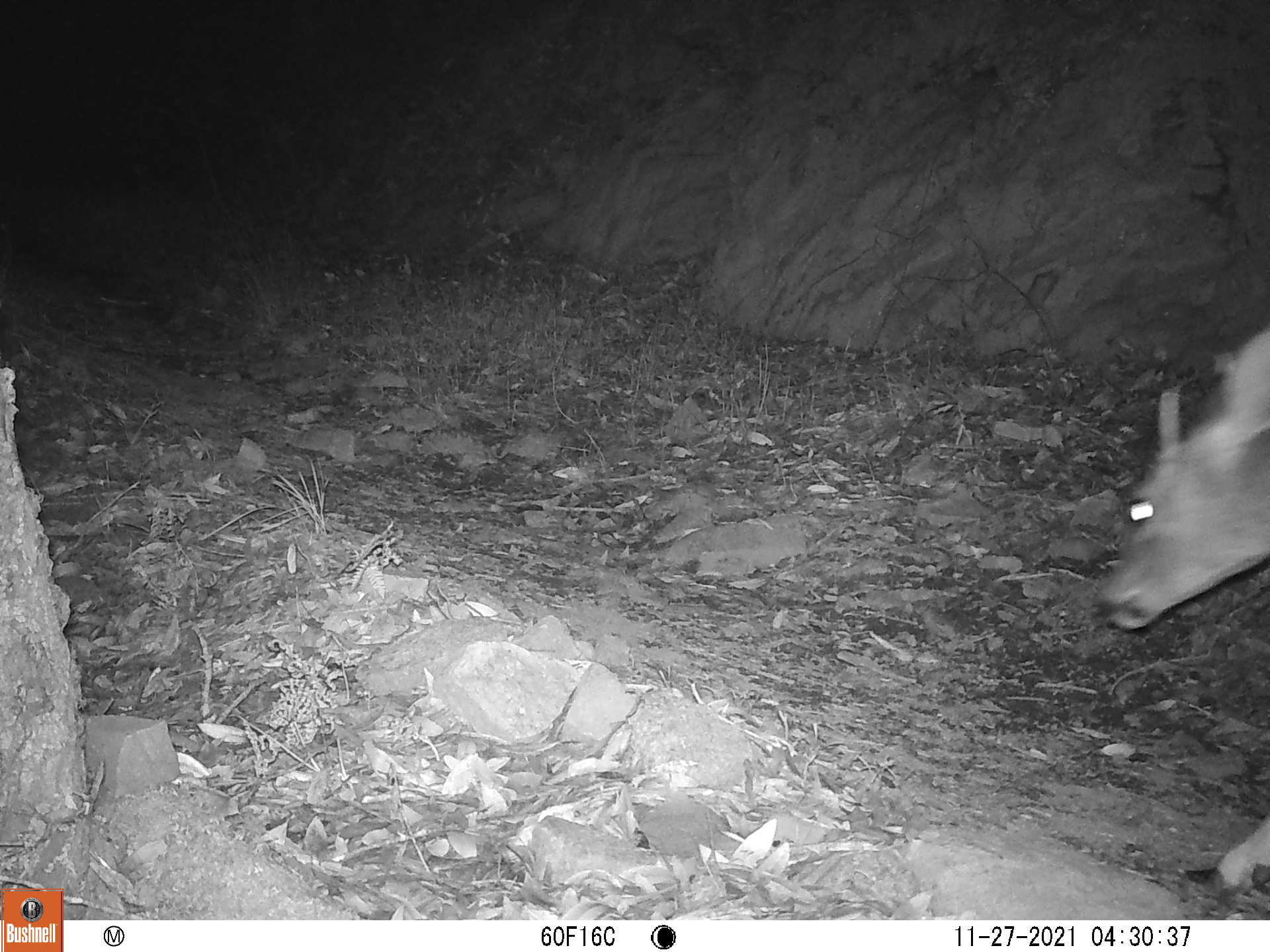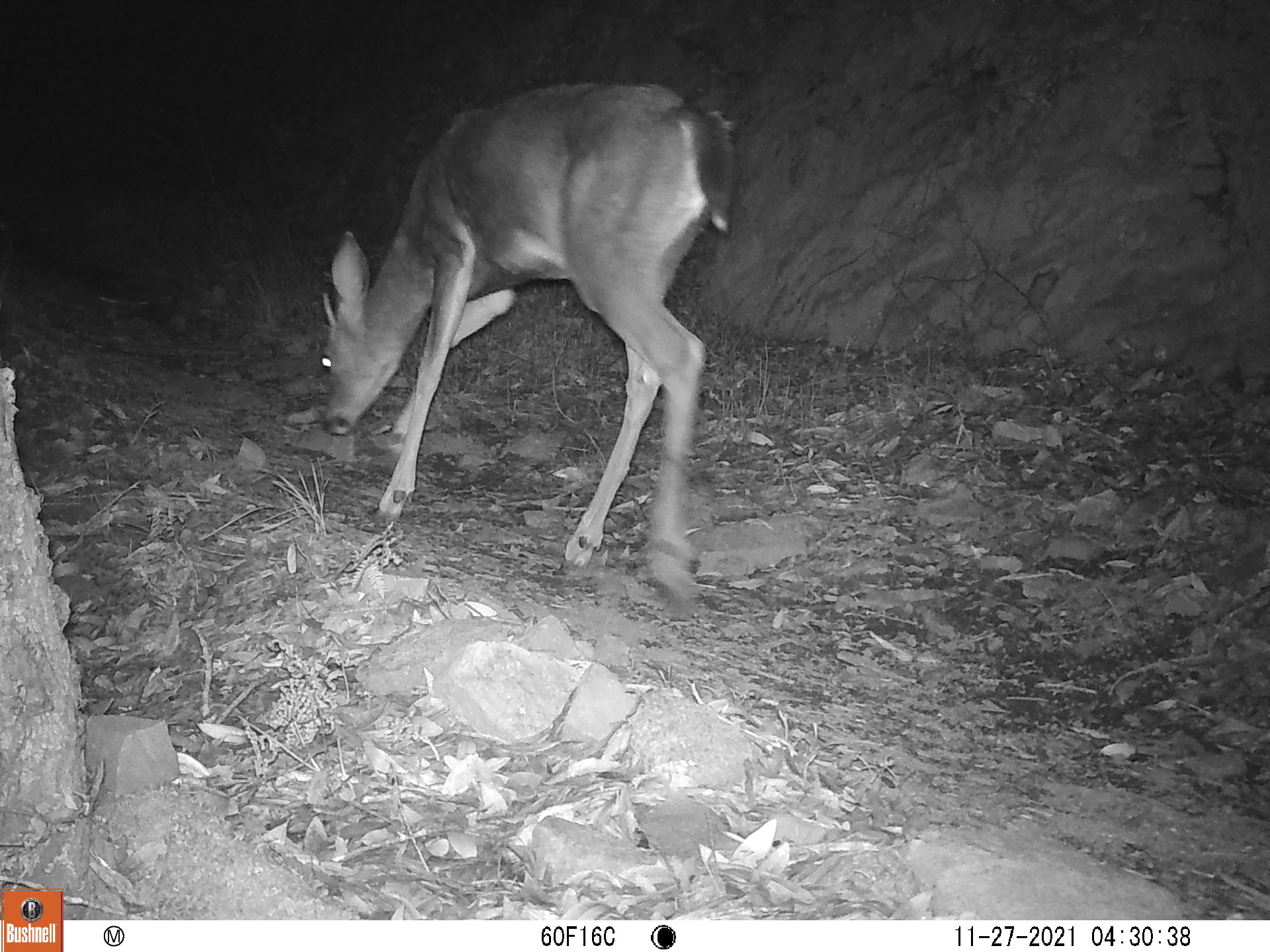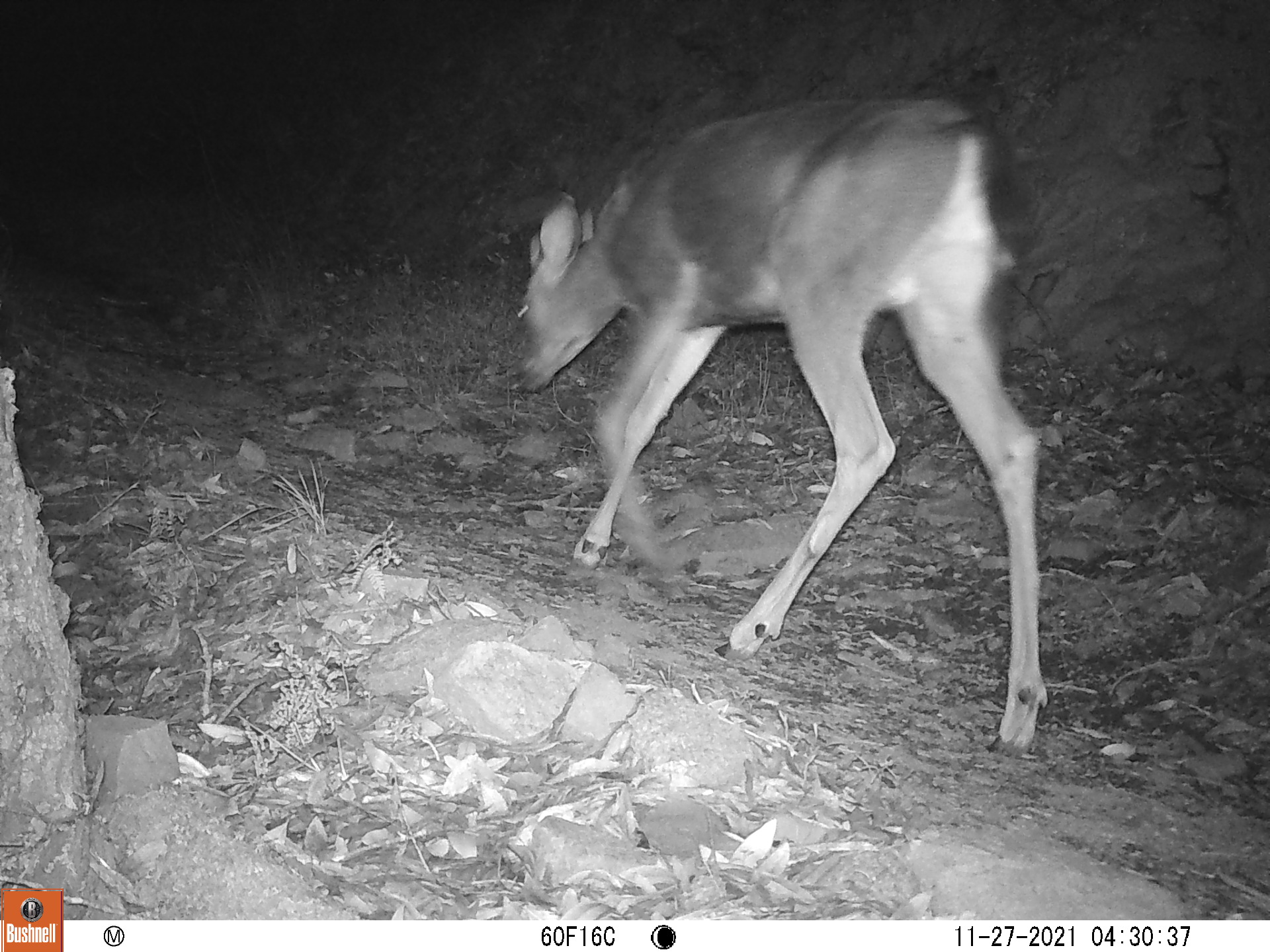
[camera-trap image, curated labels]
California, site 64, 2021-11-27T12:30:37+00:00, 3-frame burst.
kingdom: Animalia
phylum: Chordata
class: Mammalia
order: Artiodactyla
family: Cervidae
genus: Odocoileus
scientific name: Odocoileus hemionus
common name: mule deer